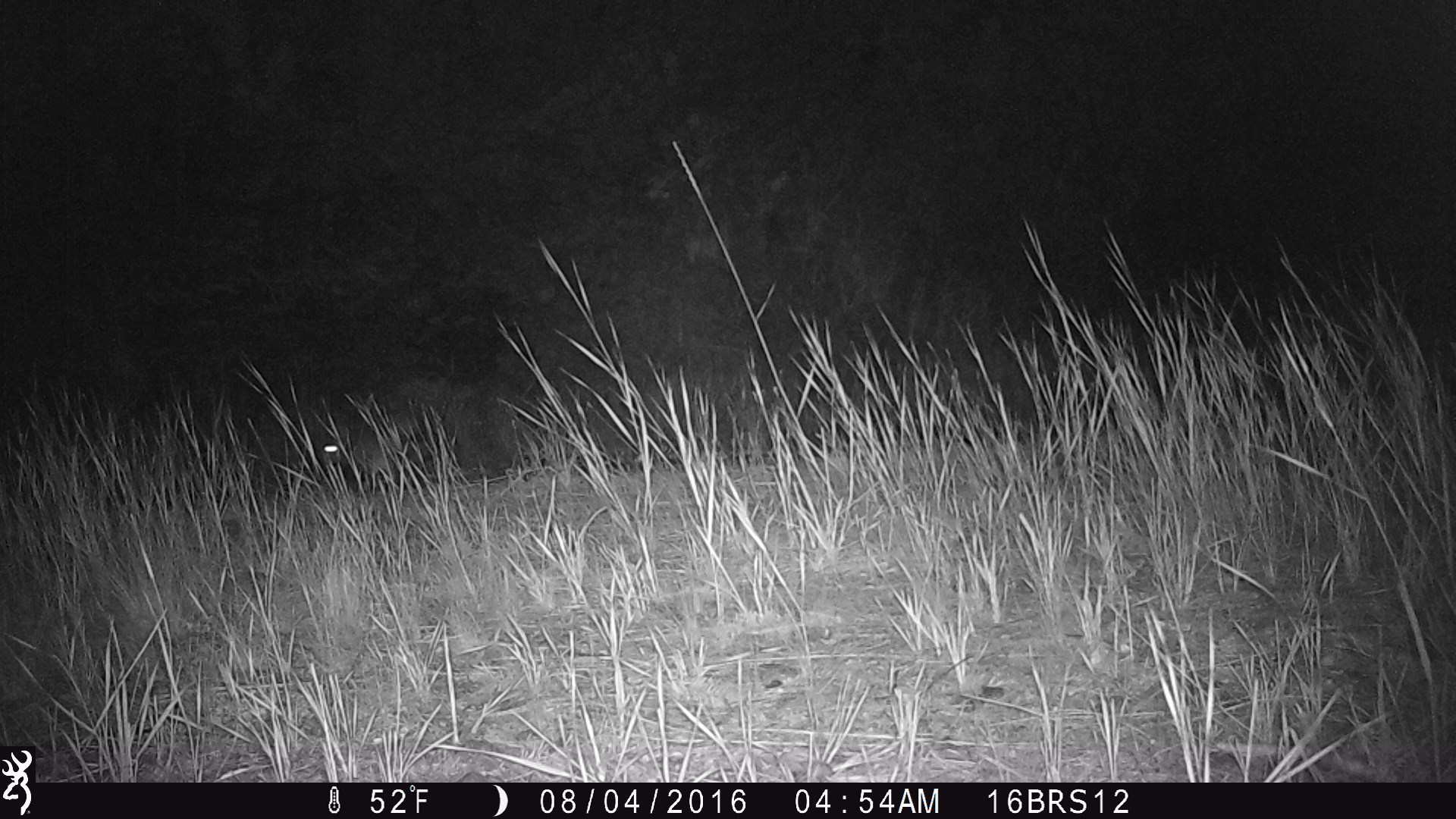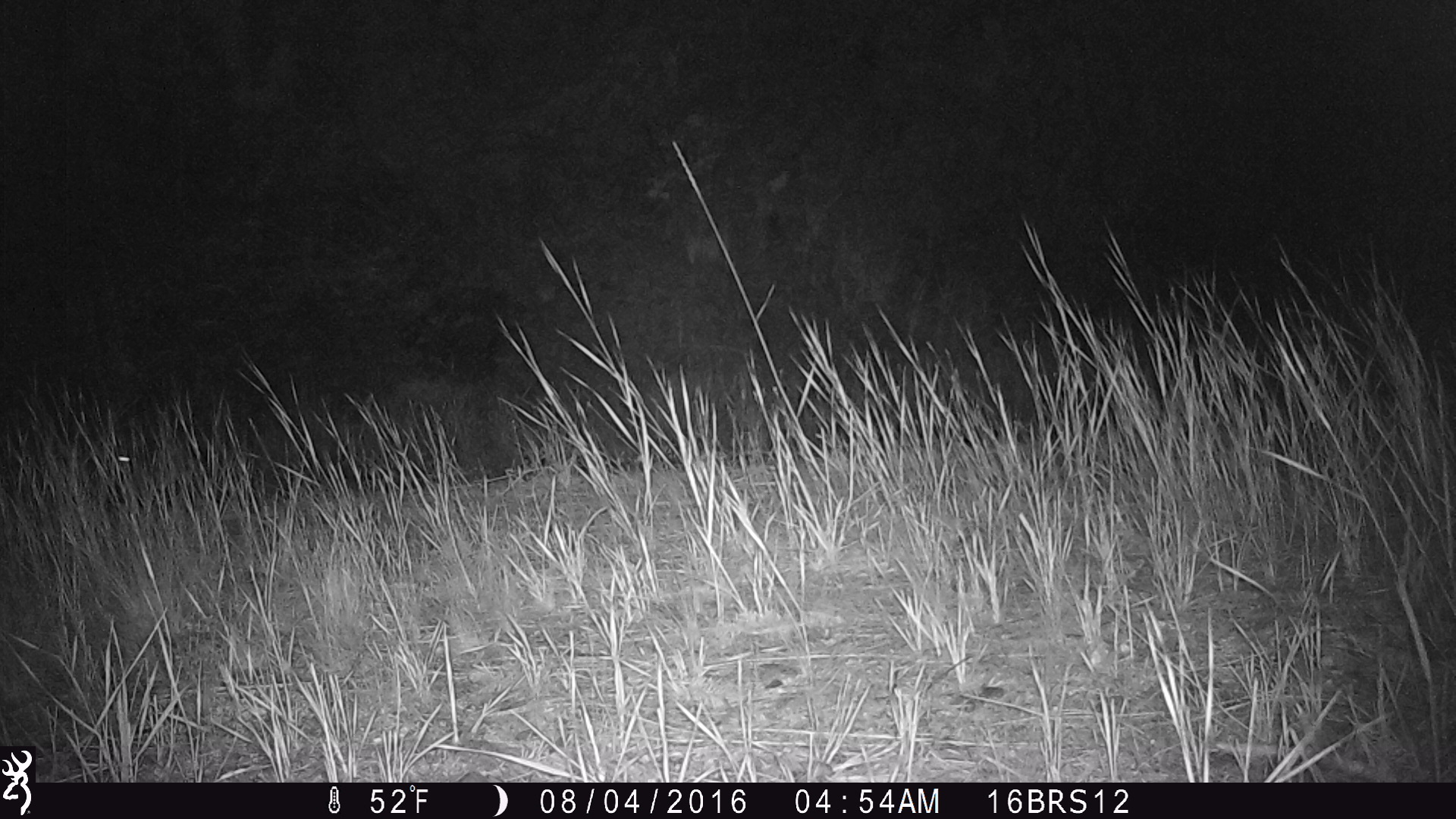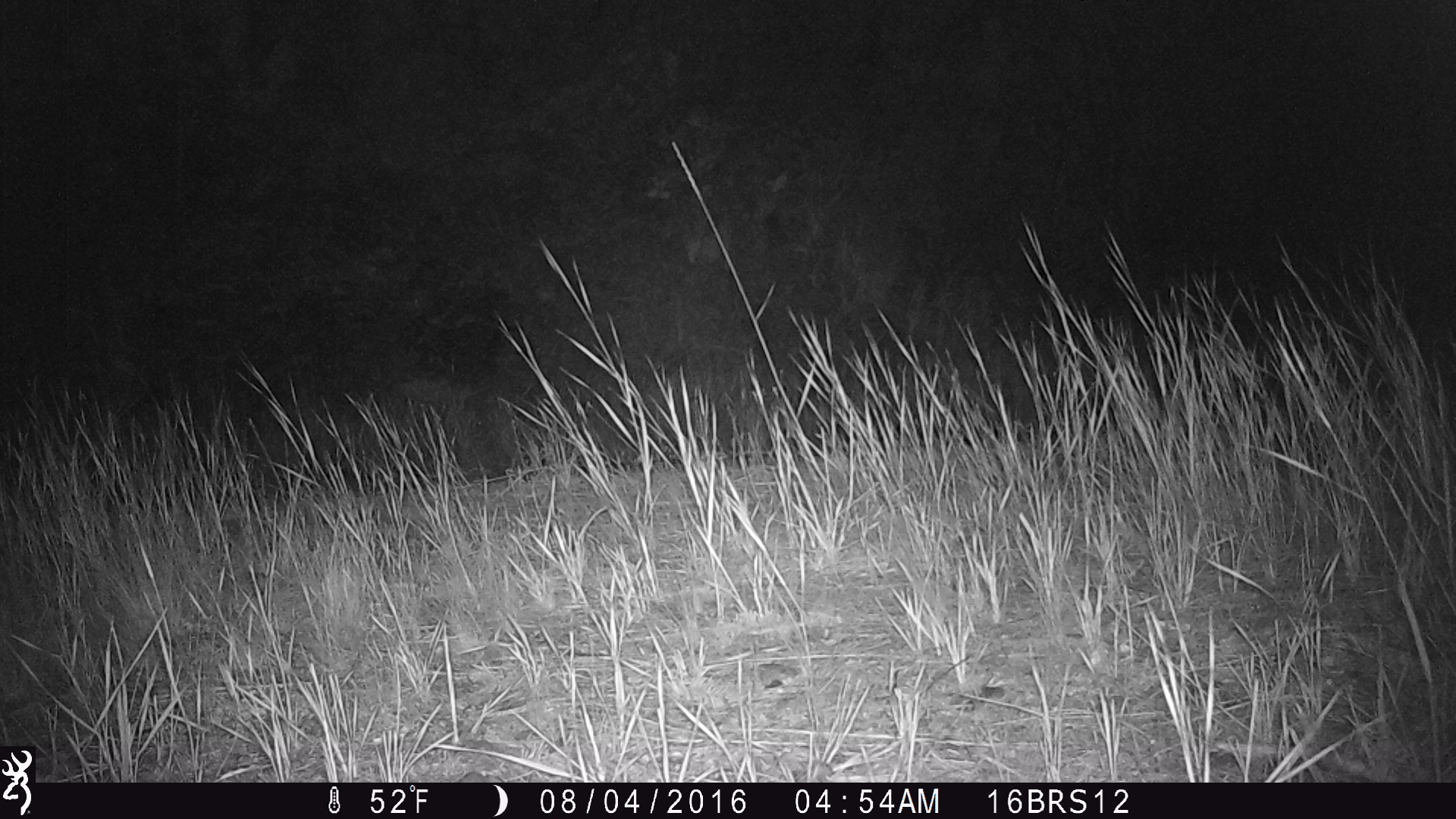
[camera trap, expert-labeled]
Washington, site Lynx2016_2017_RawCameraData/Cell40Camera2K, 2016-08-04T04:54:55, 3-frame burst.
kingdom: Animalia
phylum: Chordata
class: Mammalia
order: Lagomorpha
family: Leporidae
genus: Lepus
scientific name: Lepus americanus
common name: snowshoe hare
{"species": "Lepus americanus (snowshoe hare)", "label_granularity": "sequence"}